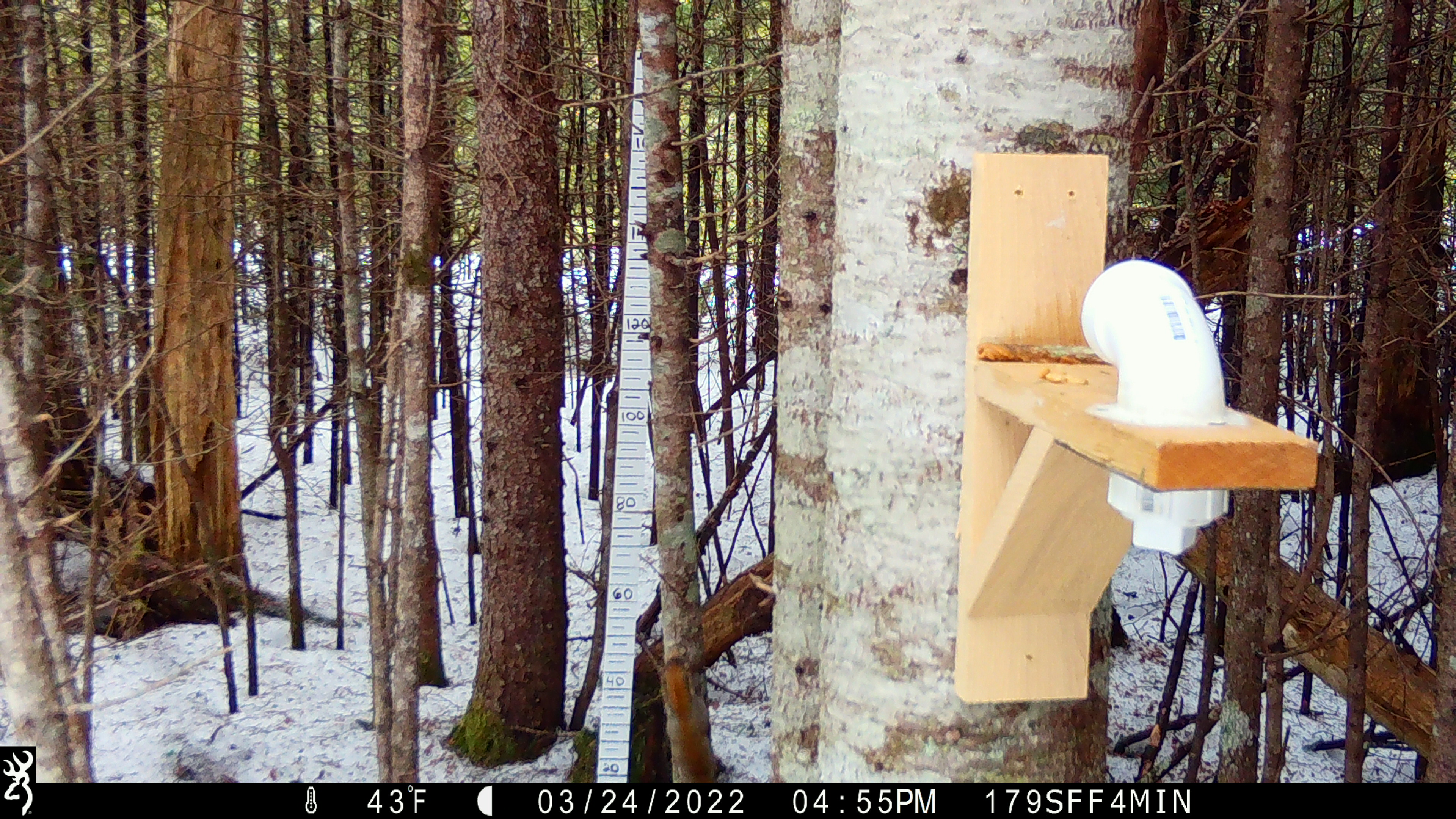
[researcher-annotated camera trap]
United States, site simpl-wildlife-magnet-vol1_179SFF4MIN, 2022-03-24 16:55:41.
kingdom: Animalia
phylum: Chordata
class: Mammalia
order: Rodentia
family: Sciuridae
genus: Tamiasciurus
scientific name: Tamiasciurus hudsonicus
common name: red squirrel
Red squirrel (Tamiasciurus hudsonicus).